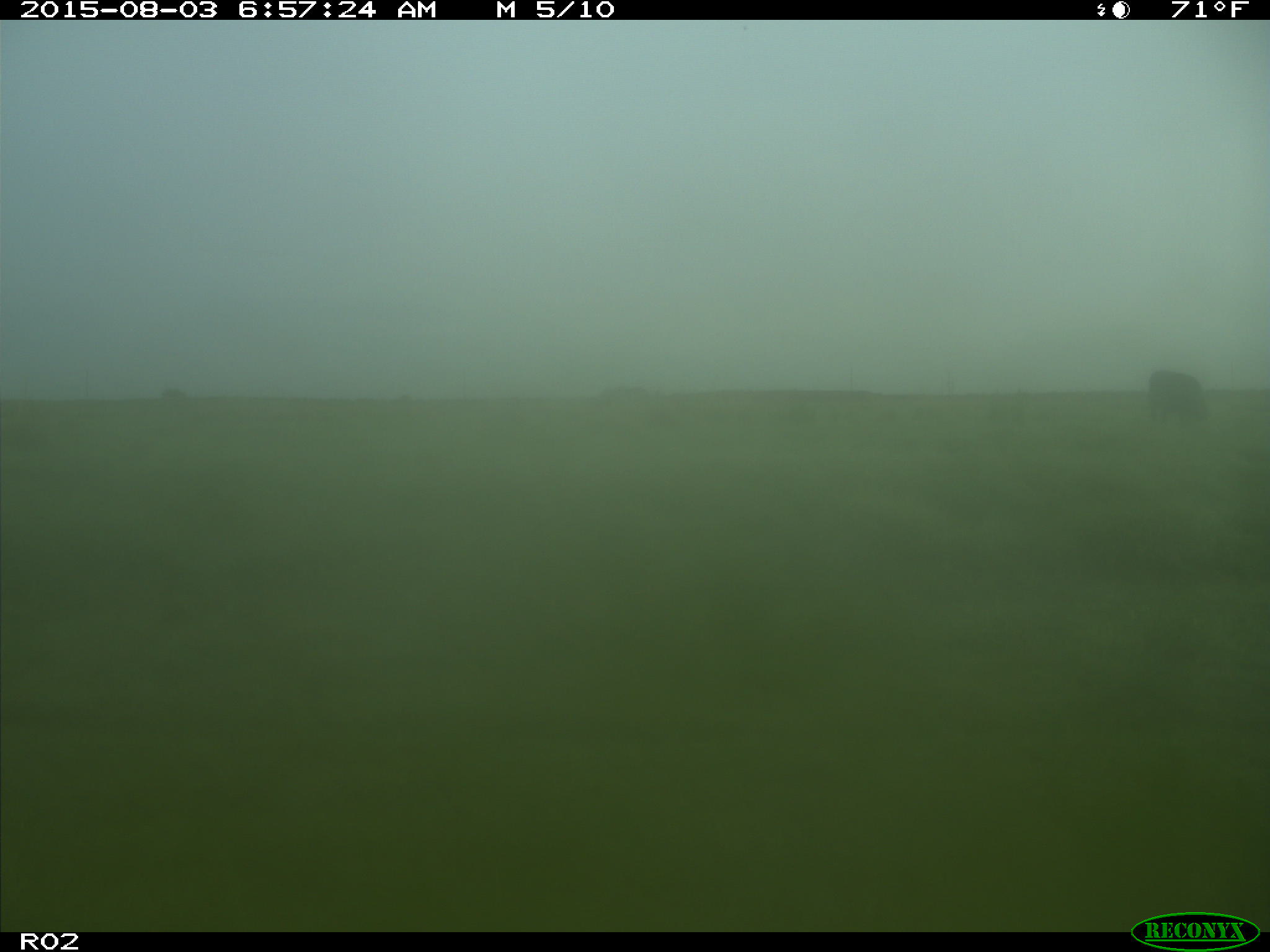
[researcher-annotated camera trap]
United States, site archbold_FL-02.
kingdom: Animalia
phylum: Chordata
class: Mammalia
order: Artiodactyla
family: Bovidae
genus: Bos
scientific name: Bos taurus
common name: domestic cow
Bos taurus (domestic cow).